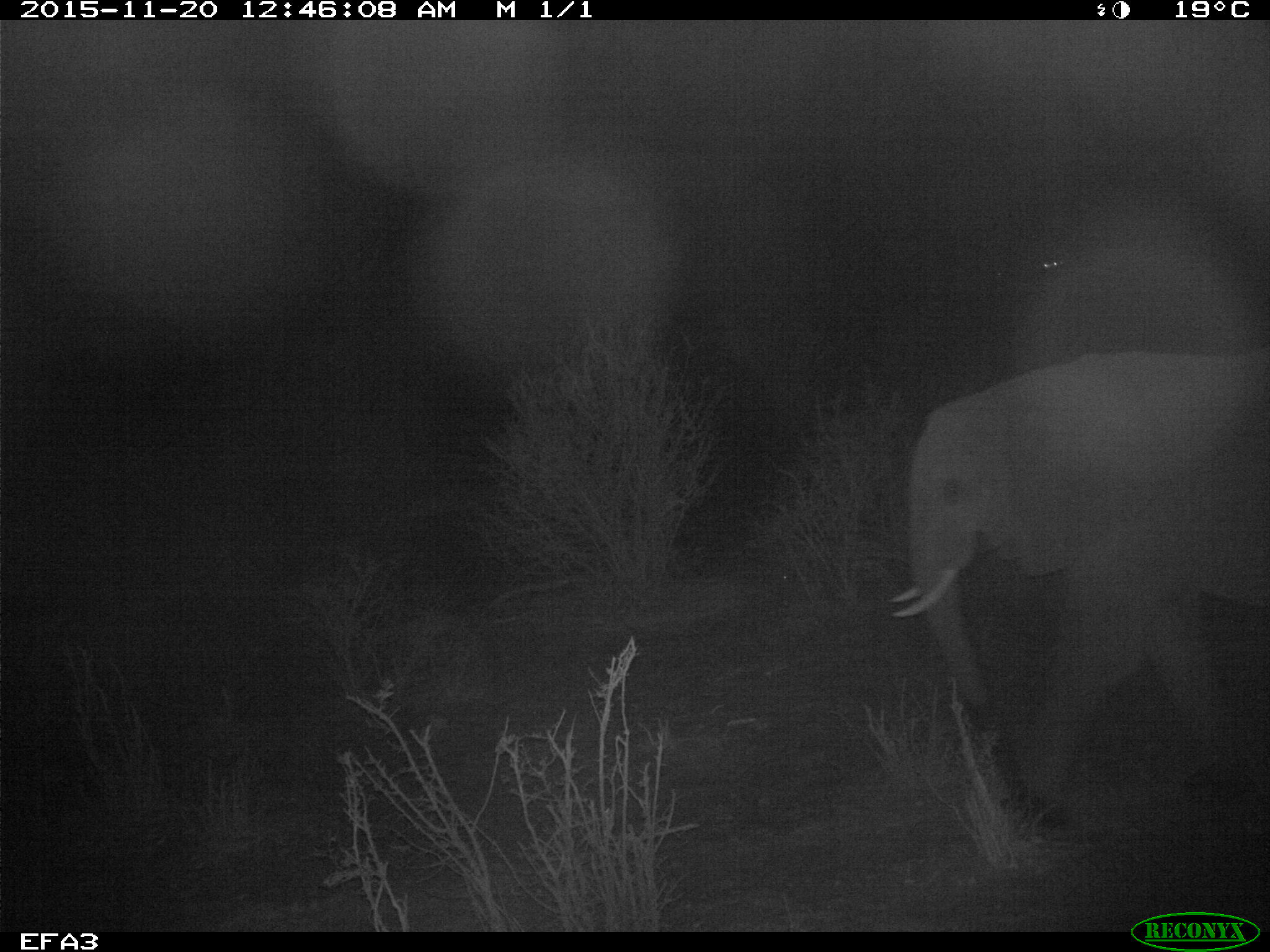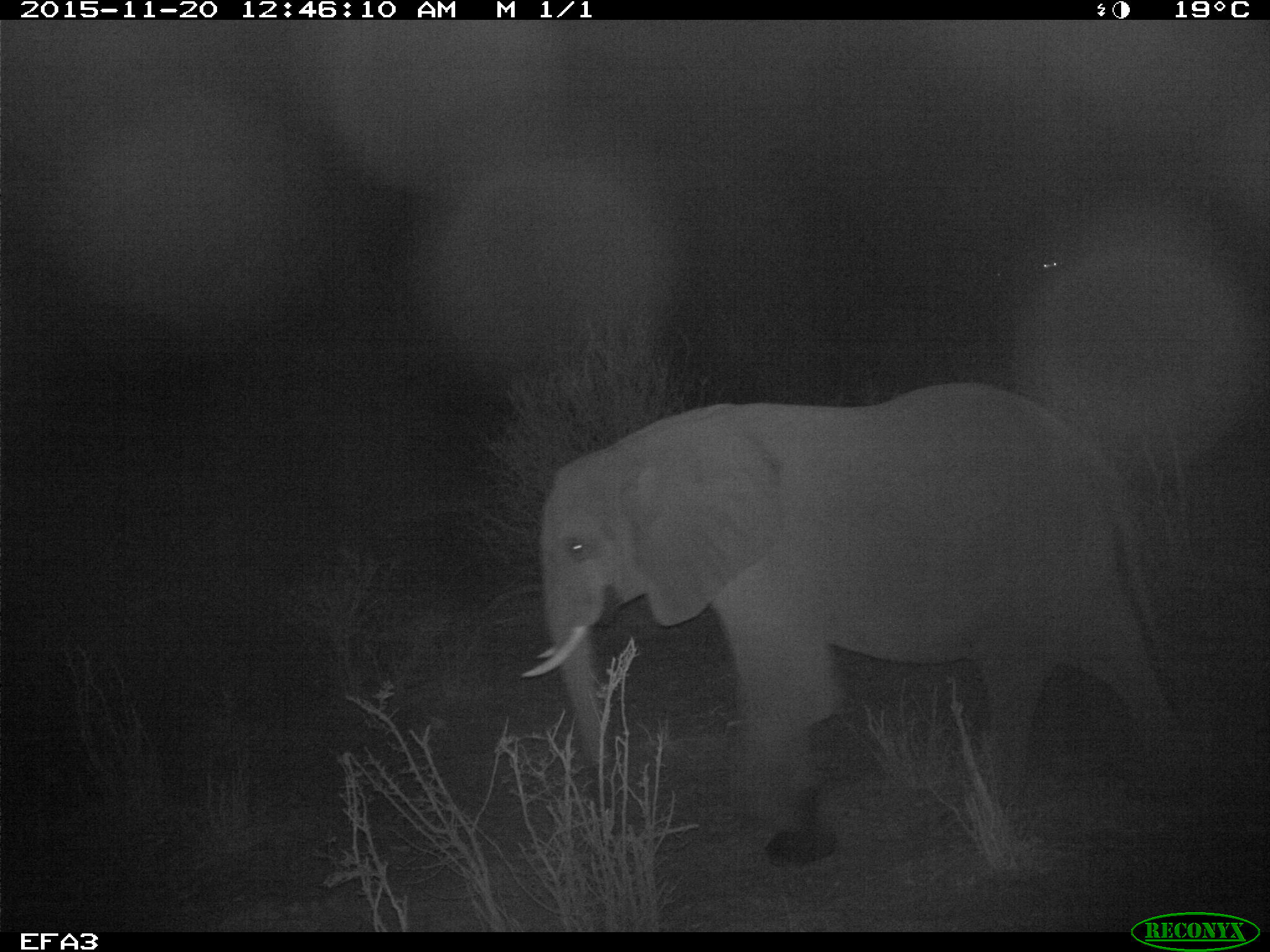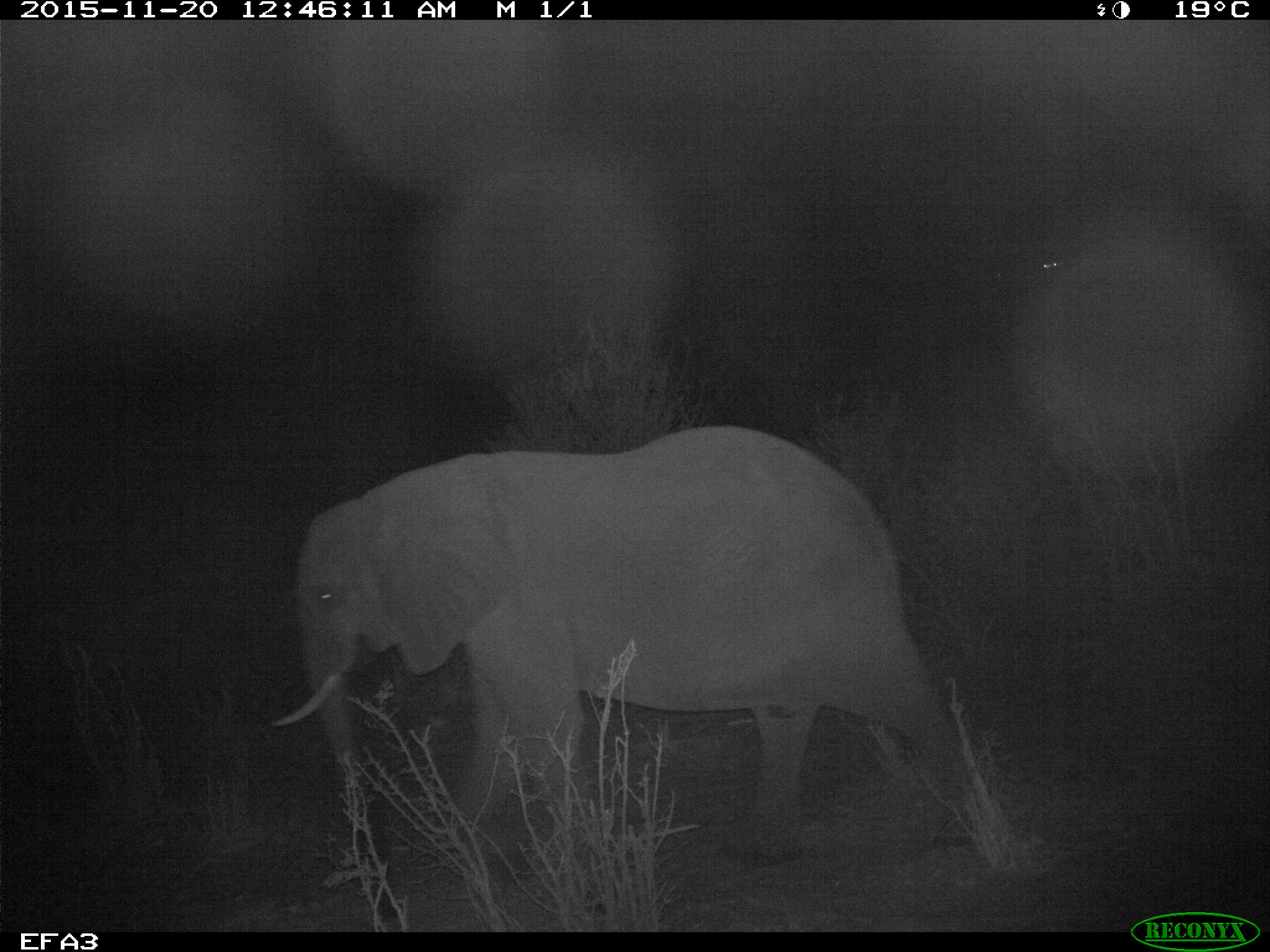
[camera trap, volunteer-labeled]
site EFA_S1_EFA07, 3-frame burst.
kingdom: Animalia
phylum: Chordata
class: Mammalia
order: Proboscidea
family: Elephantidae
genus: Loxodonta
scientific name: Loxodonta africana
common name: african bush elephant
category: elephant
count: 1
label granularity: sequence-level